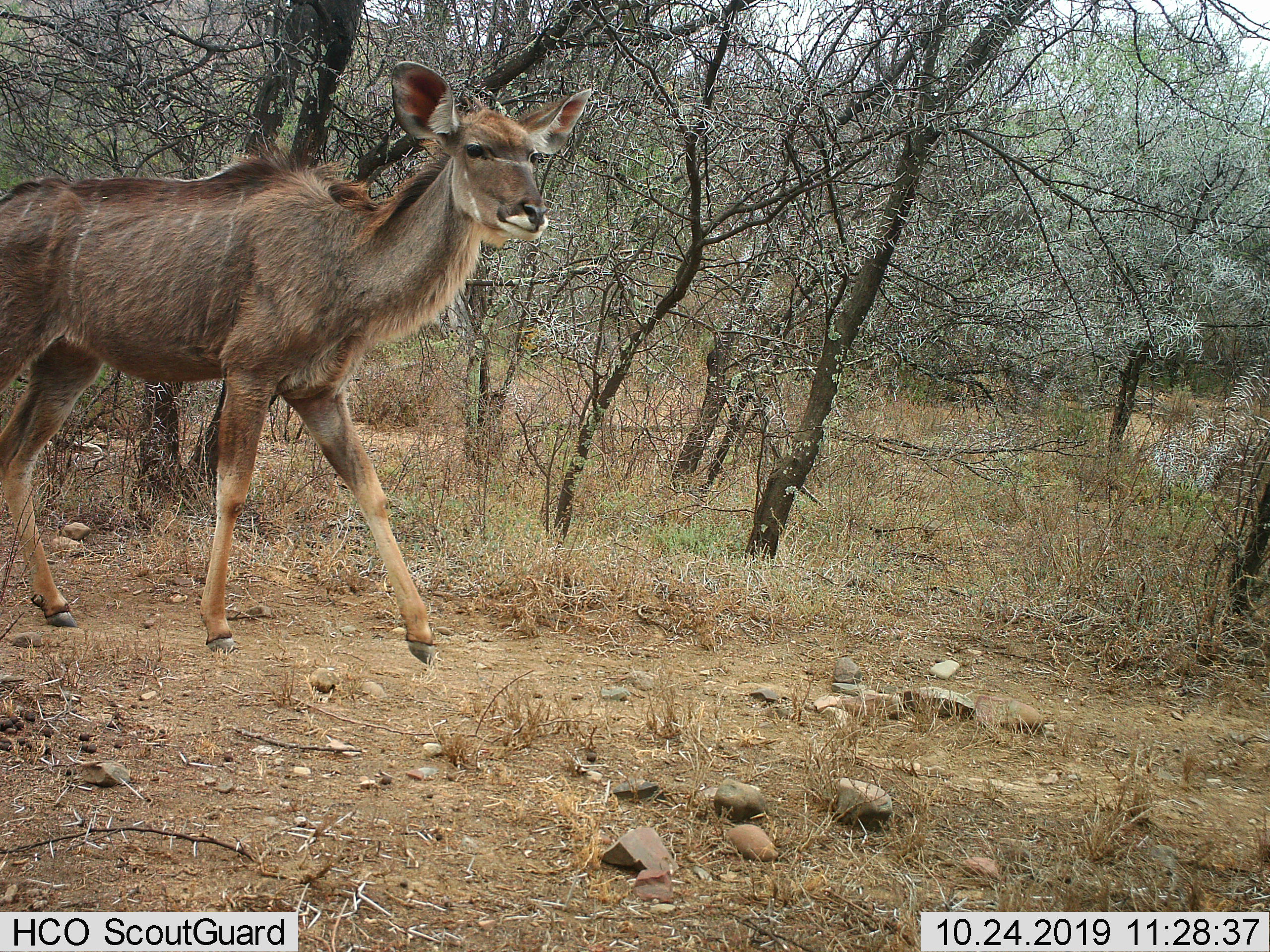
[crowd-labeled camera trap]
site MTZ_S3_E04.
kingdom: Animalia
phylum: Chordata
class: Mammalia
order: Artiodactyla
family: Bovidae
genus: Tragelaphus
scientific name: Tragelaphus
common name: kudu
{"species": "kudu (Tragelaphus)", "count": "1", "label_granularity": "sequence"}